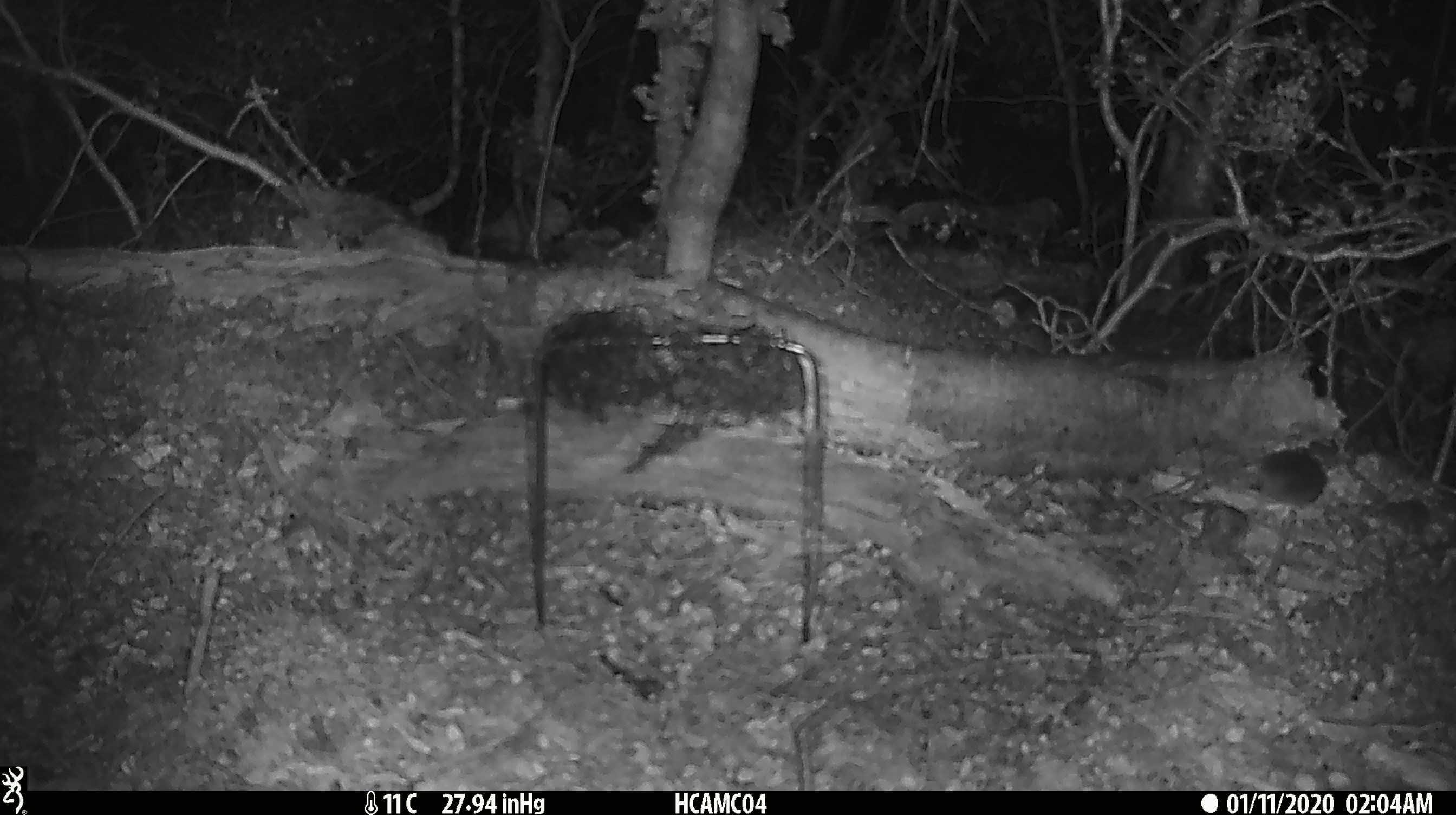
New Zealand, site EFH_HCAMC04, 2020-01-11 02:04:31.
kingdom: Animalia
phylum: Chordata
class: Mammalia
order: Rodentia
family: Muridae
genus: Mus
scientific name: Mus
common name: mouse